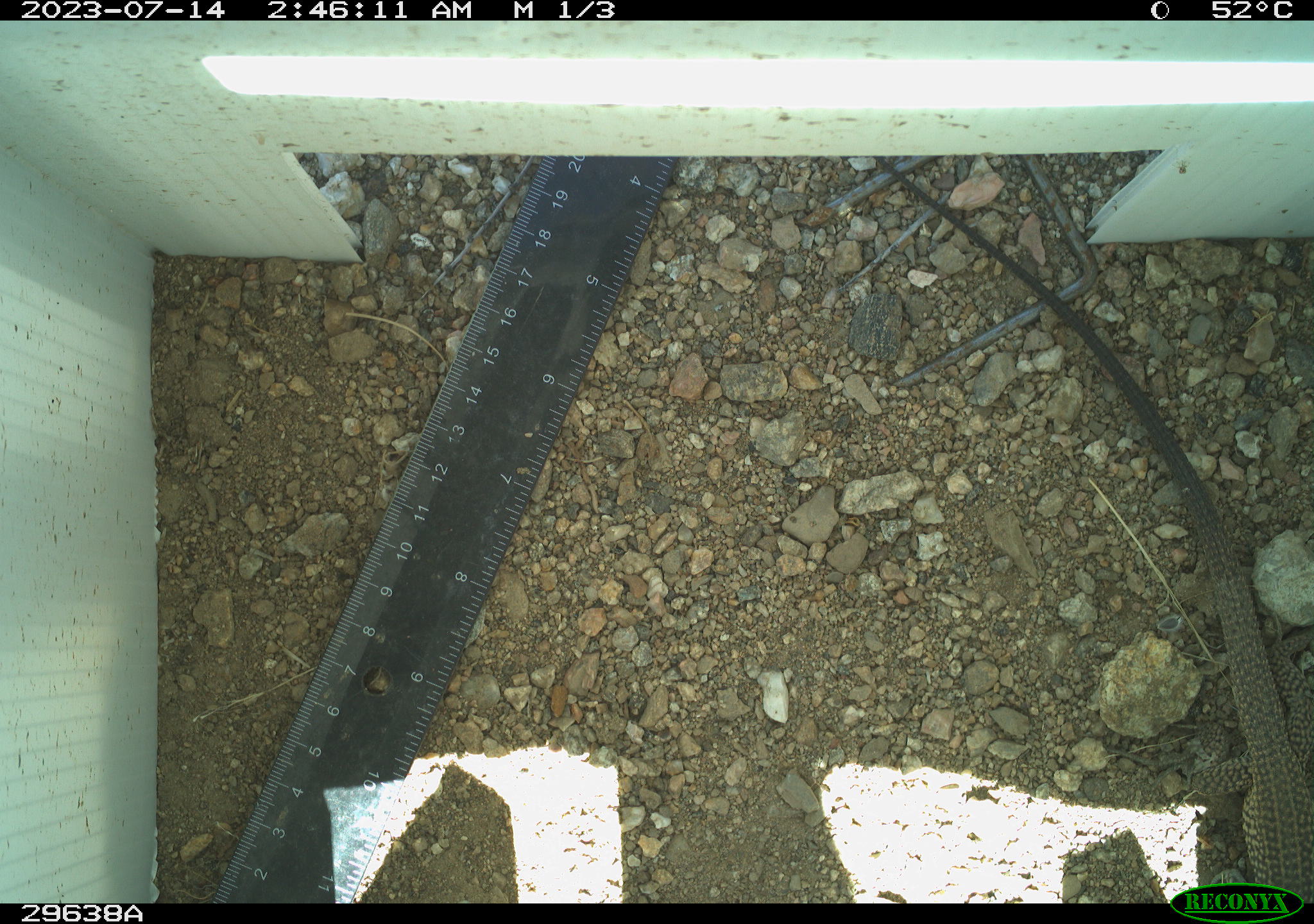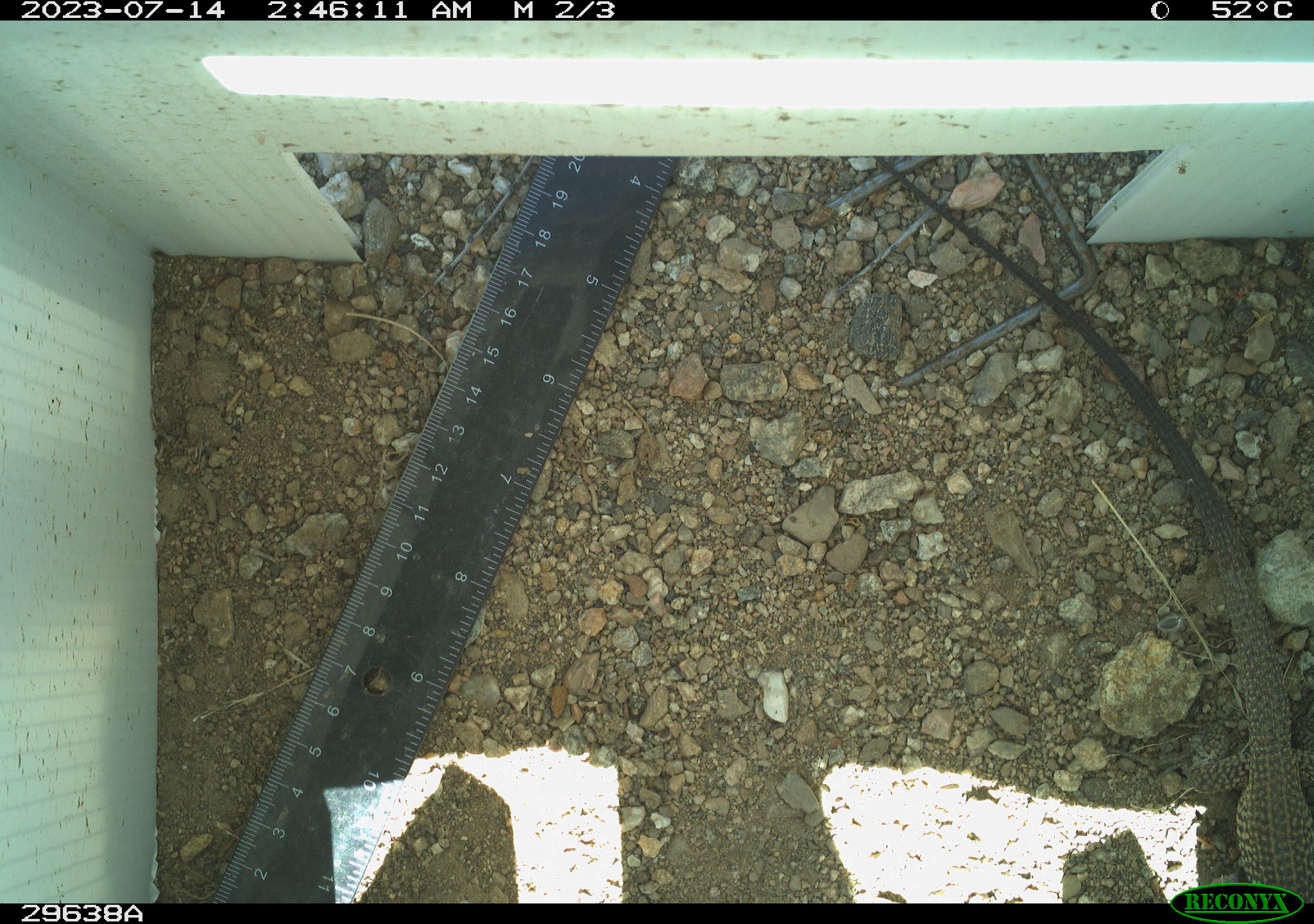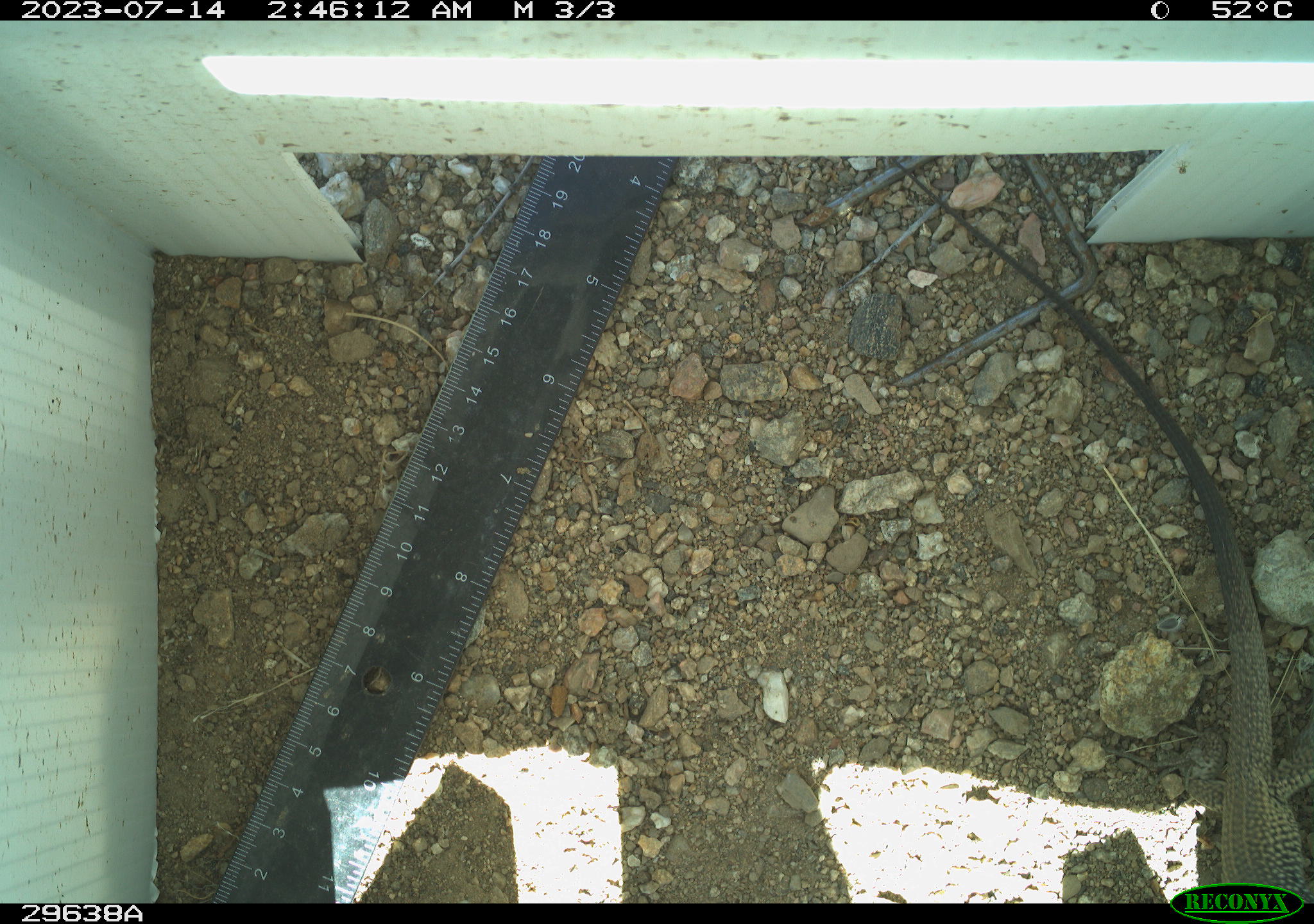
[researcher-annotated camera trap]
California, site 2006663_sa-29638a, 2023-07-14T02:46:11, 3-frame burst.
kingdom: Animalia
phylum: Chordata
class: Reptilia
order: Squamata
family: Teiidae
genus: Aspidoscelis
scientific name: Aspidoscelis tigris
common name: western whiptail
Western whiptail (Aspidoscelis tigris).